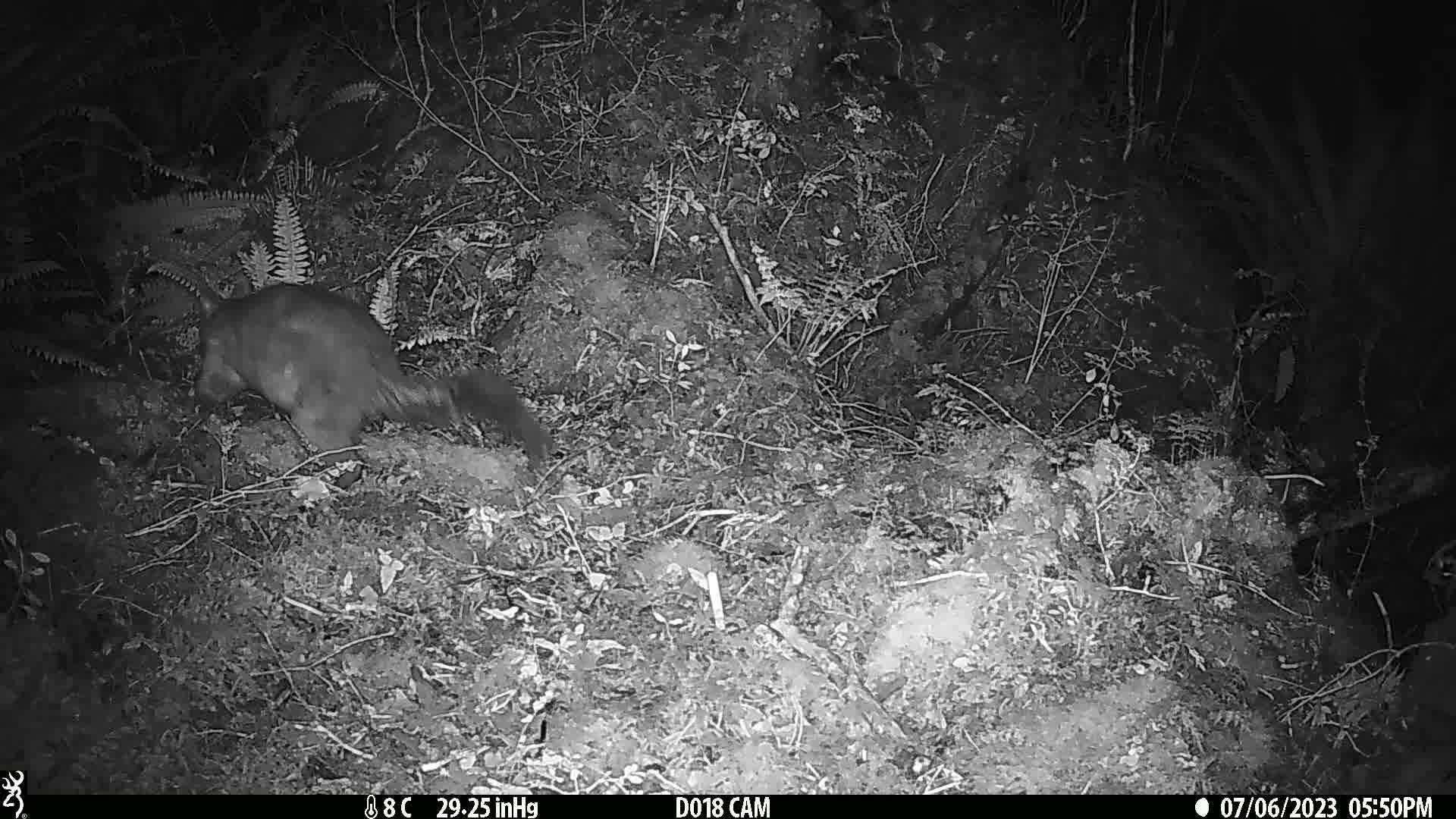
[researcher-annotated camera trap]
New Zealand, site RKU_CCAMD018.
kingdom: Animalia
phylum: Chordata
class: Mammalia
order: Diprotodontia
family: Phalangeridae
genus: Trichosurus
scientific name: Trichosurus vulpecula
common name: common brushtail possum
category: possum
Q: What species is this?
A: Possum (common brushtail possum) (Trichosurus vulpecula).